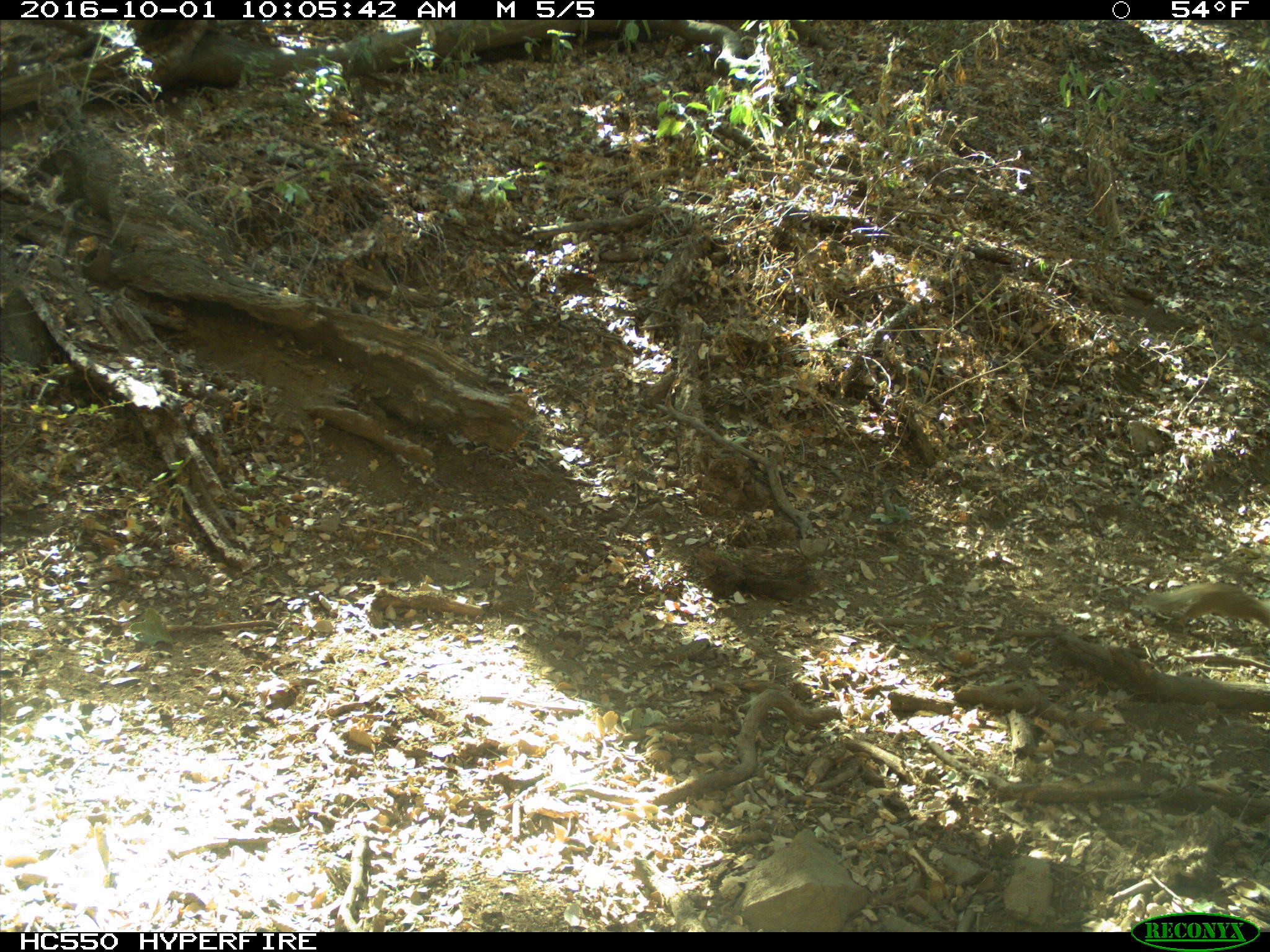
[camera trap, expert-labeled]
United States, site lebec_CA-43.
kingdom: Animalia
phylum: Chordata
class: Mammalia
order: Rodentia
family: Sciuridae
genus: Otospermophilus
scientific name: Otospermophilus beecheyi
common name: california ground squirrel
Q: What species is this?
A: Otospermophilus beecheyi (california ground squirrel).